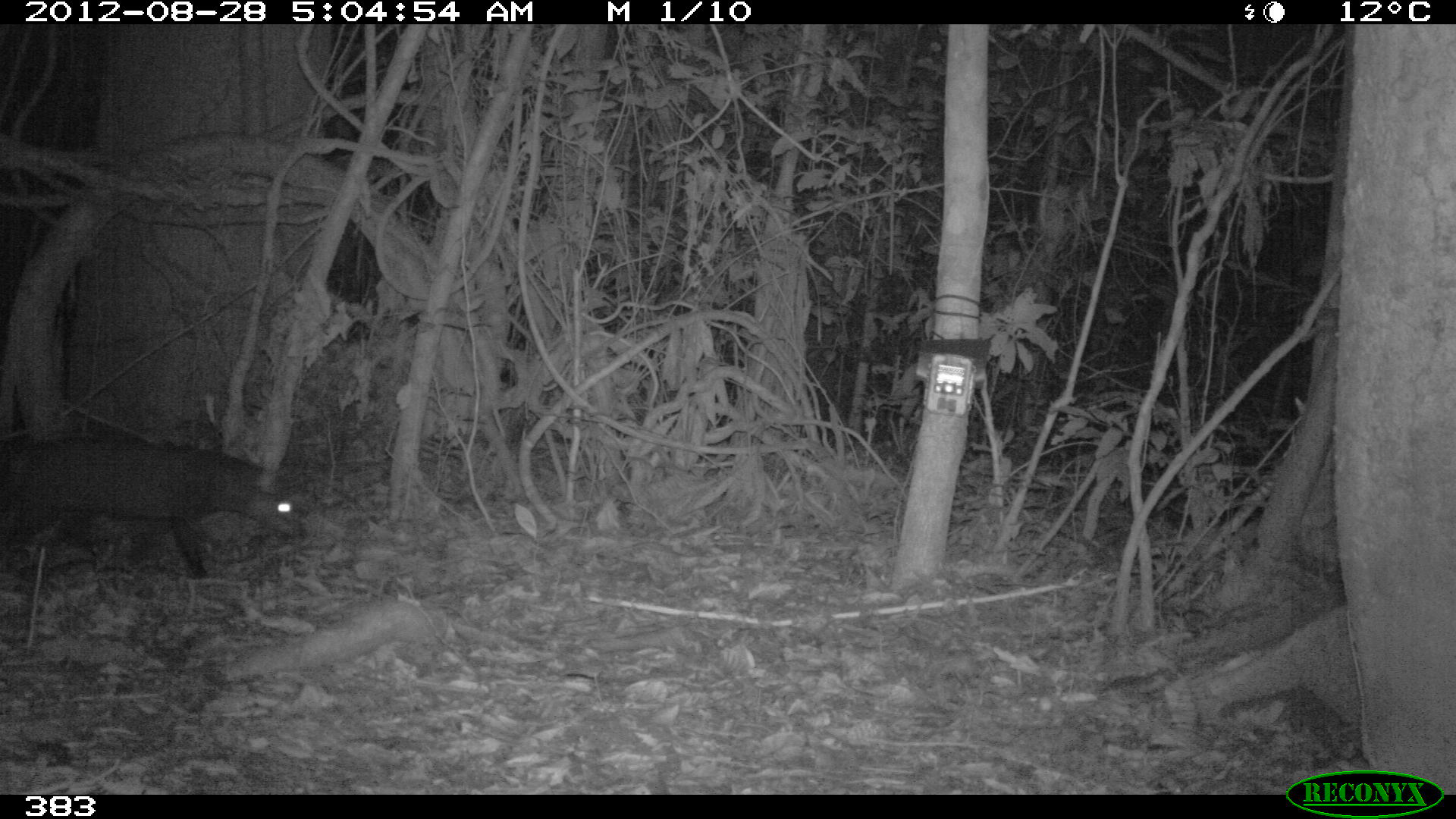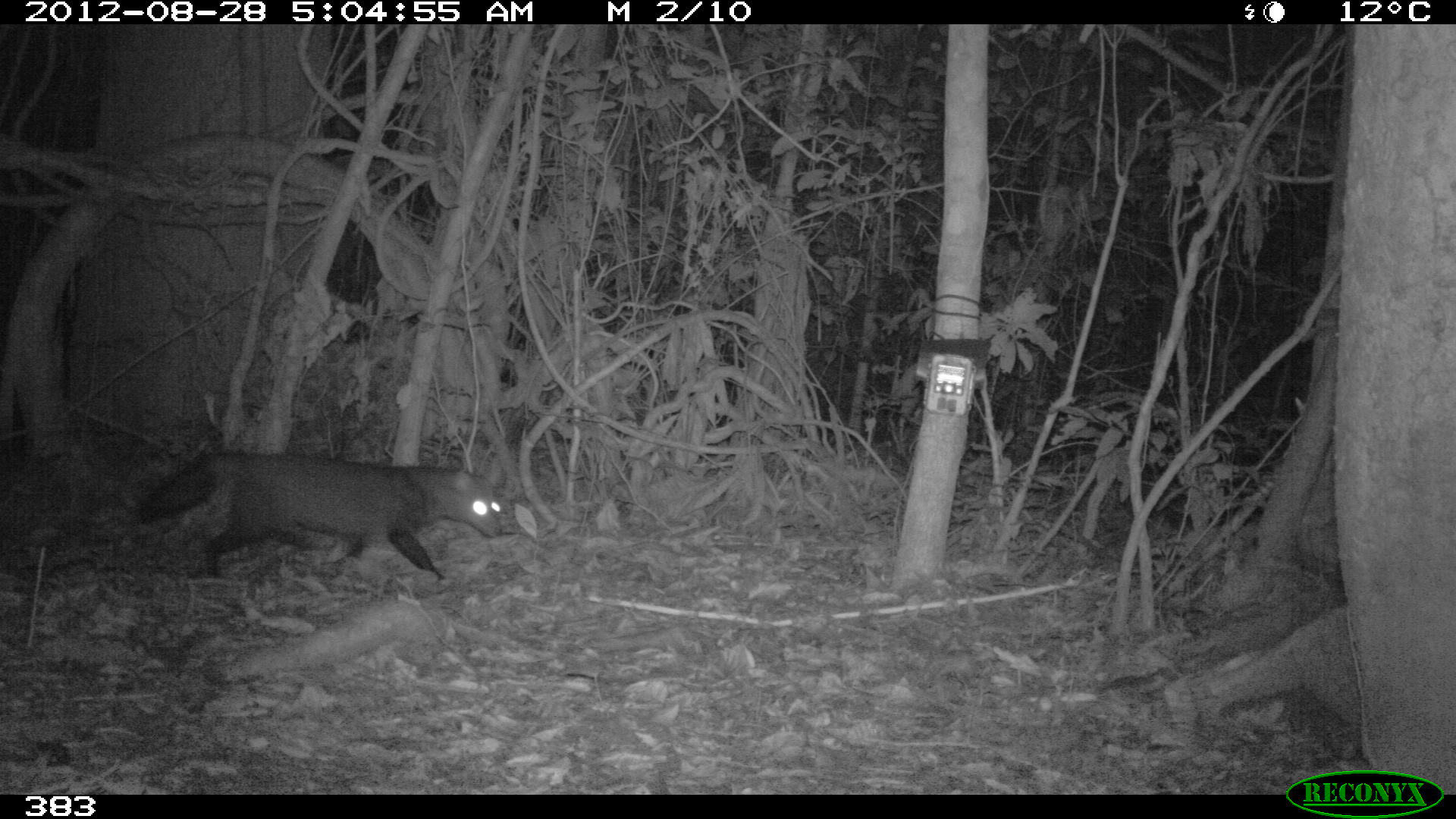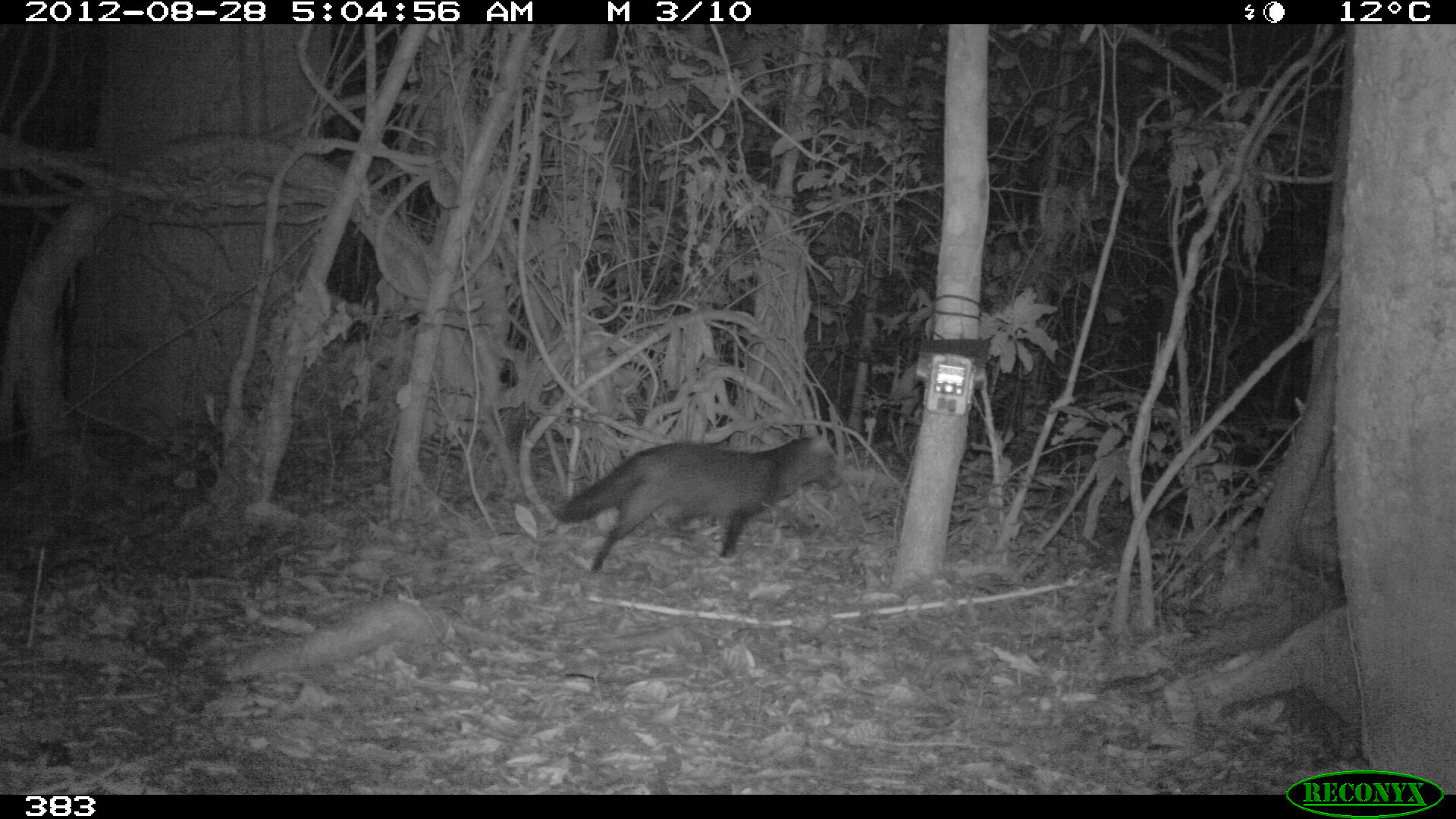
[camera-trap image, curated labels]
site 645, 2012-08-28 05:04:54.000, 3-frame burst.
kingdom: Animalia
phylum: Chordata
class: Mammalia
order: Carnivora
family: Canidae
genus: Atelocynus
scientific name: Atelocynus microtis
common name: short-eared dog